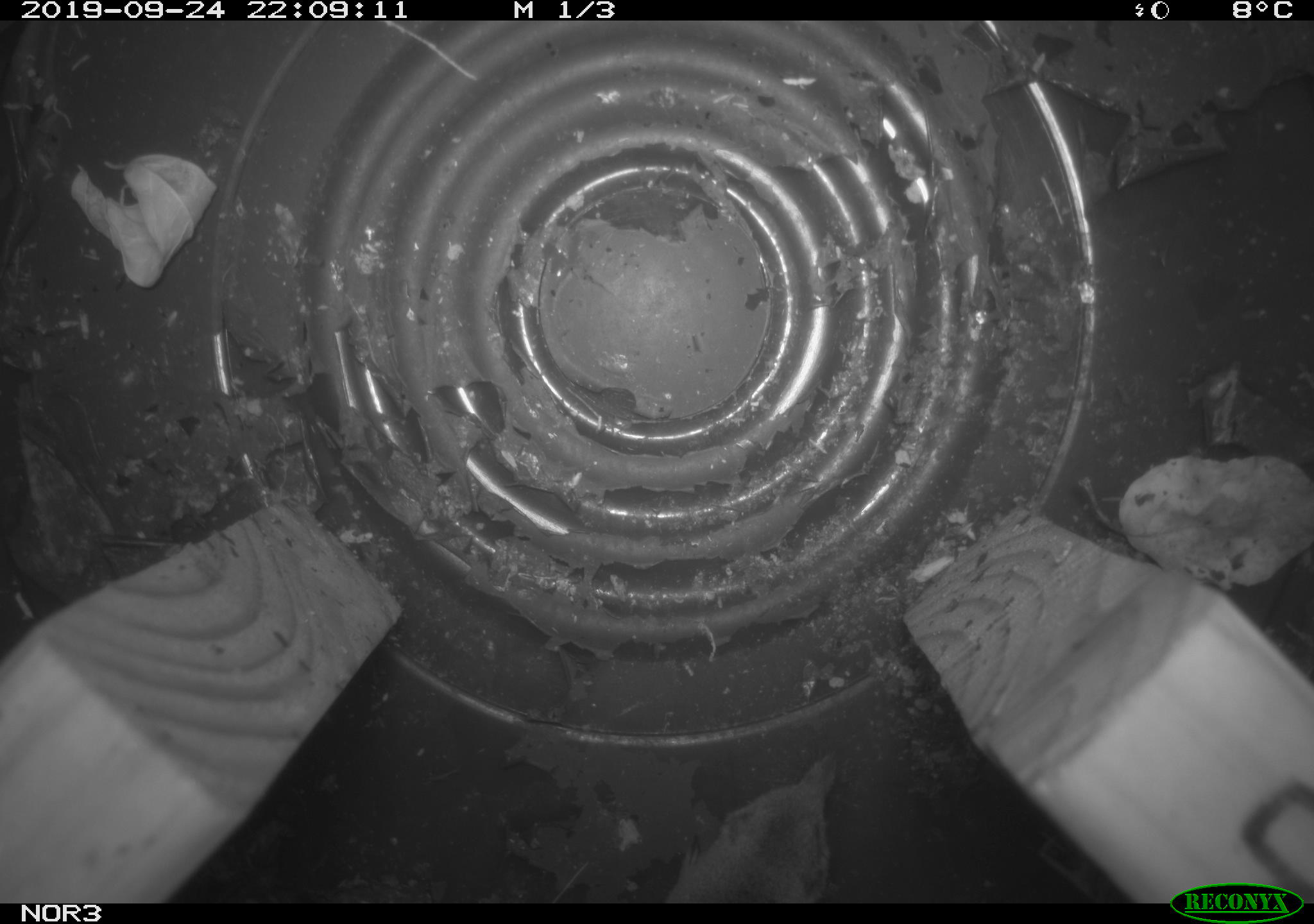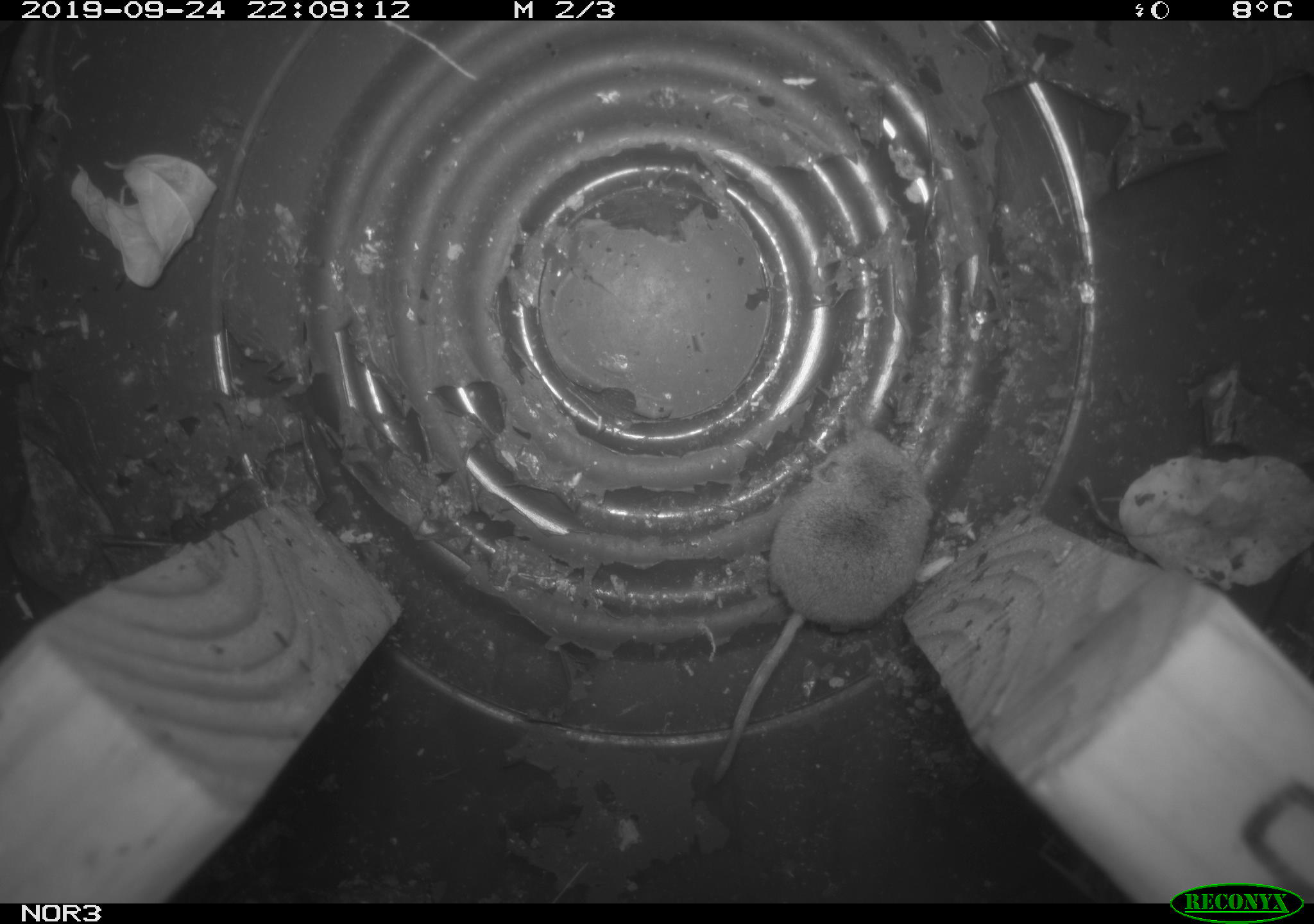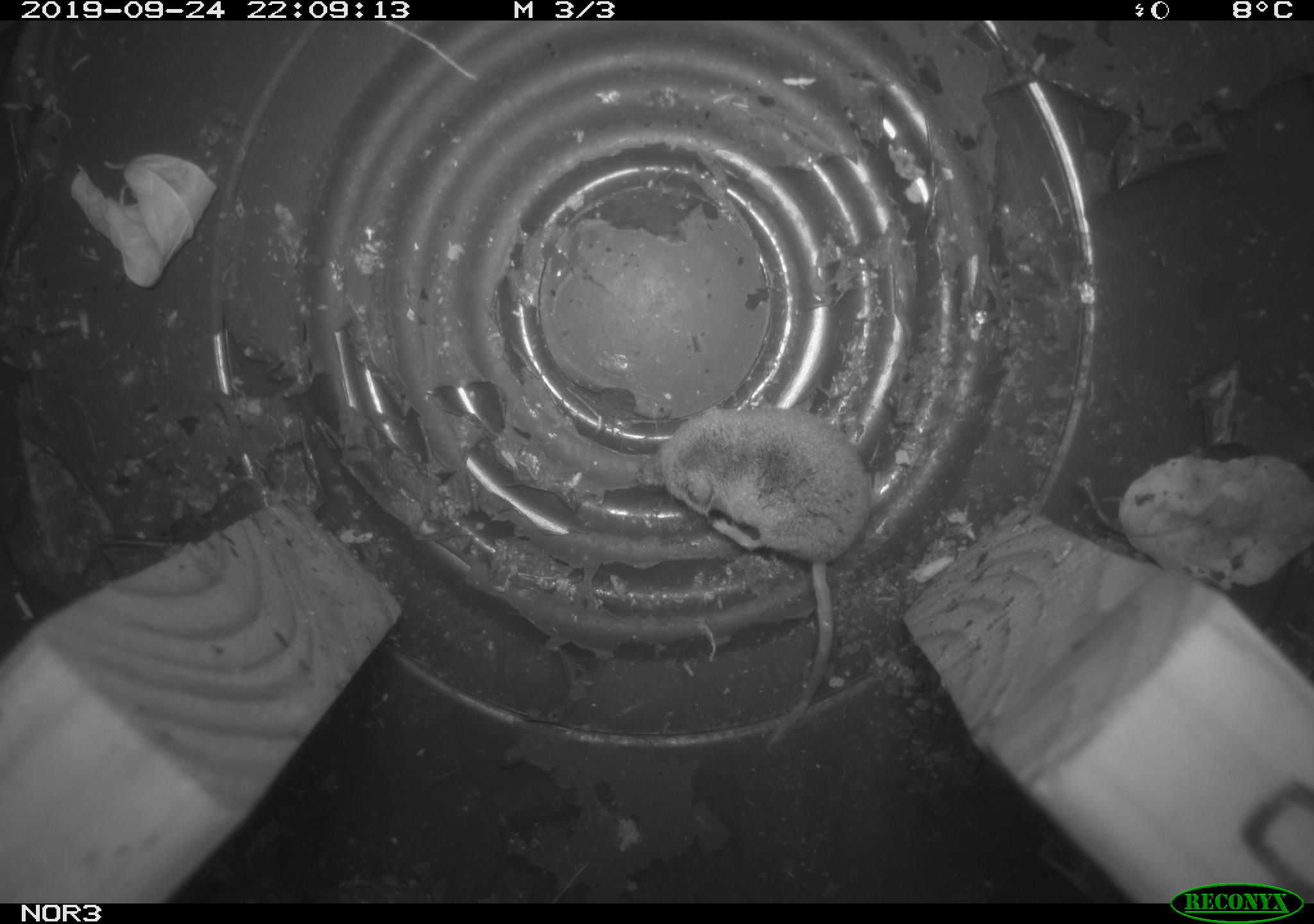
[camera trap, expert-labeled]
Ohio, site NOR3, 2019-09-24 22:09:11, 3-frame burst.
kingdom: Animalia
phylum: Chordata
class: Mammalia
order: Eulipotyphla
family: Soricidae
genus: Sorex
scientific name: Sorex cinereus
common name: masked shrew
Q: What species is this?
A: Masked shrew (Sorex cinereus).